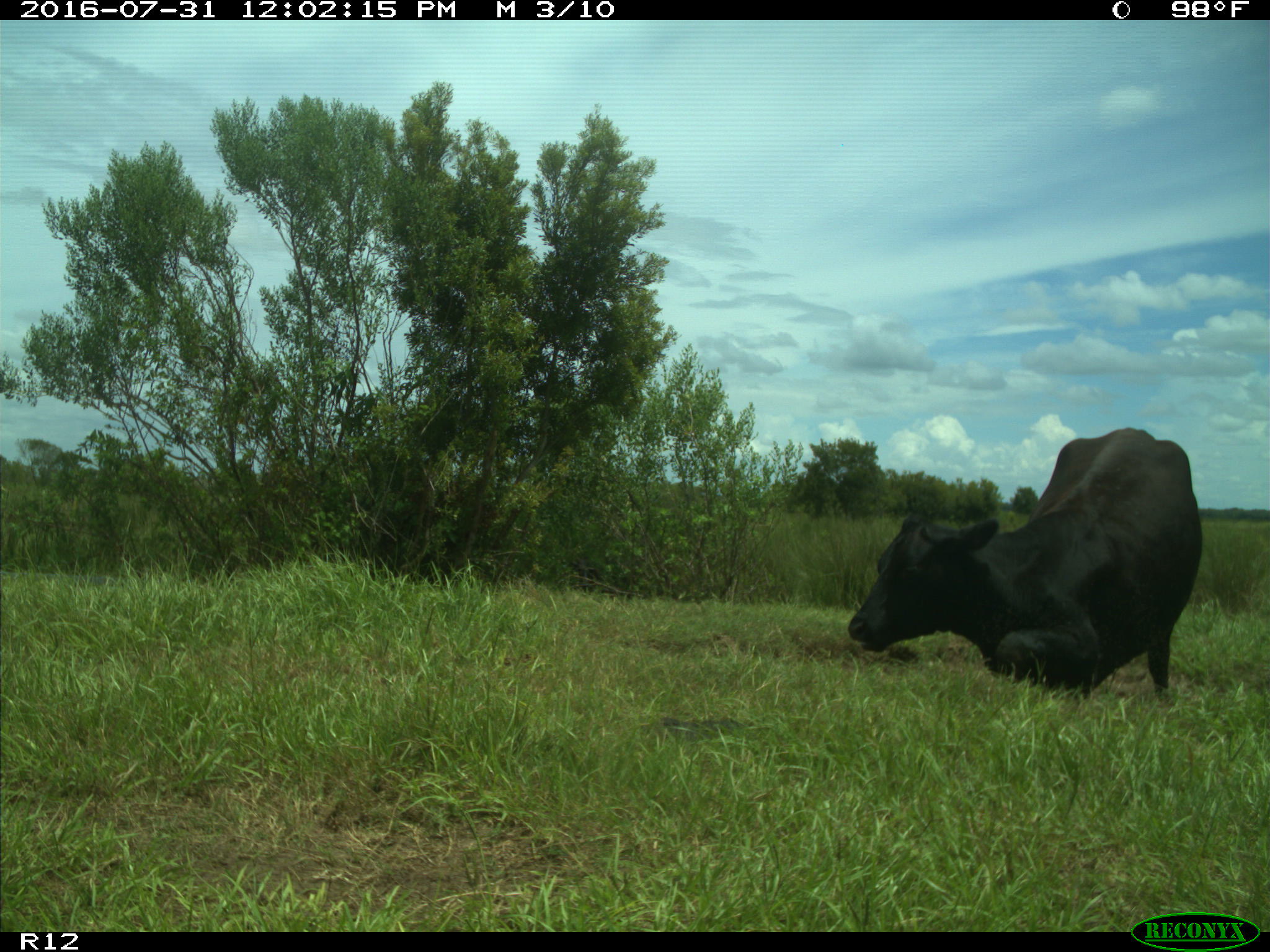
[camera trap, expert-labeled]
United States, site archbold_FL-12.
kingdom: Animalia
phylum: Chordata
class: Mammalia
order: Artiodactyla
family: Bovidae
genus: Bos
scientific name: Bos taurus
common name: domestic cow